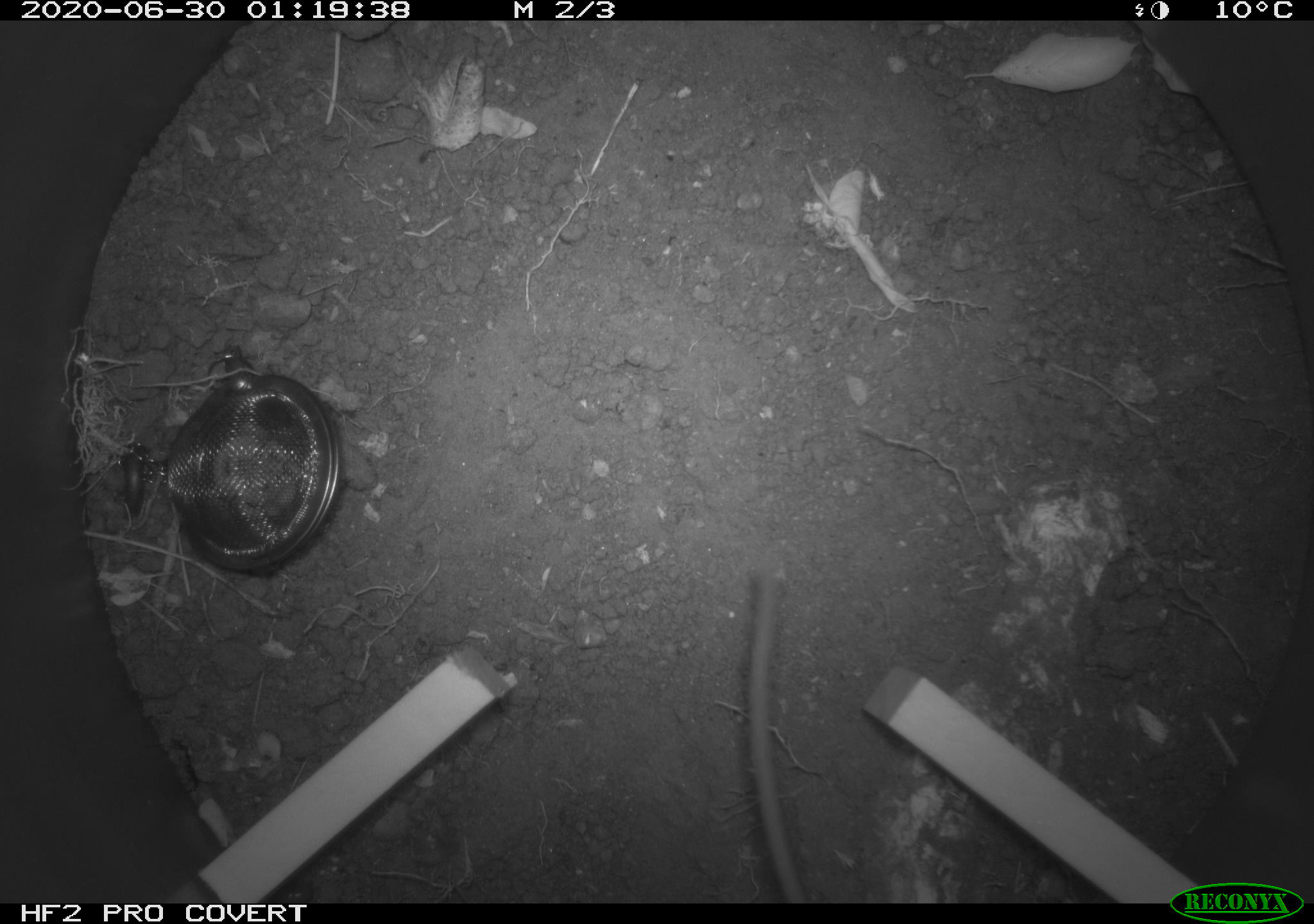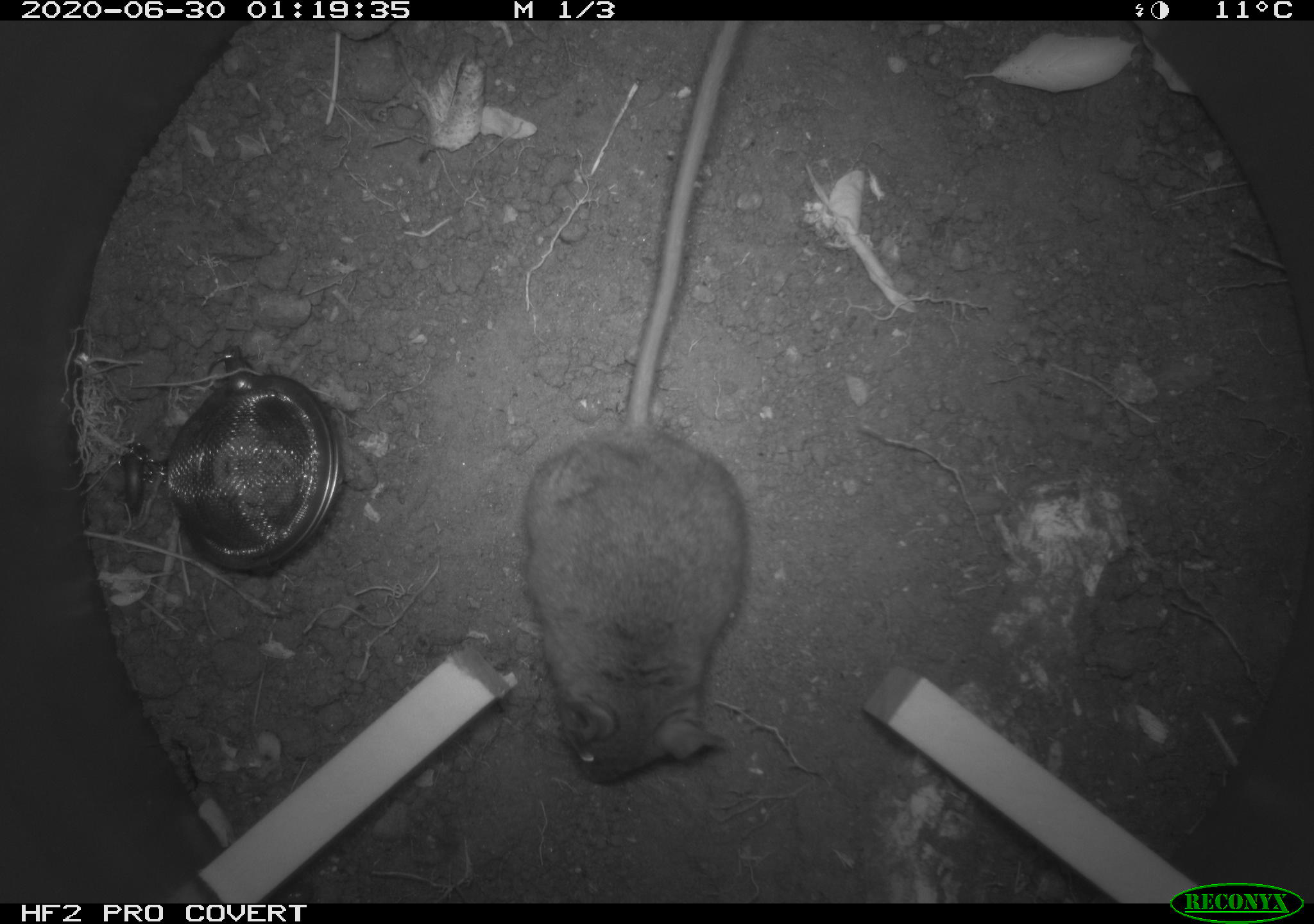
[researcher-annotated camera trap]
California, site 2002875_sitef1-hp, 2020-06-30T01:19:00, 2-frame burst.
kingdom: Animalia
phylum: Chordata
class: Mammalia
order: Rodentia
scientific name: Rodentia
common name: rodent